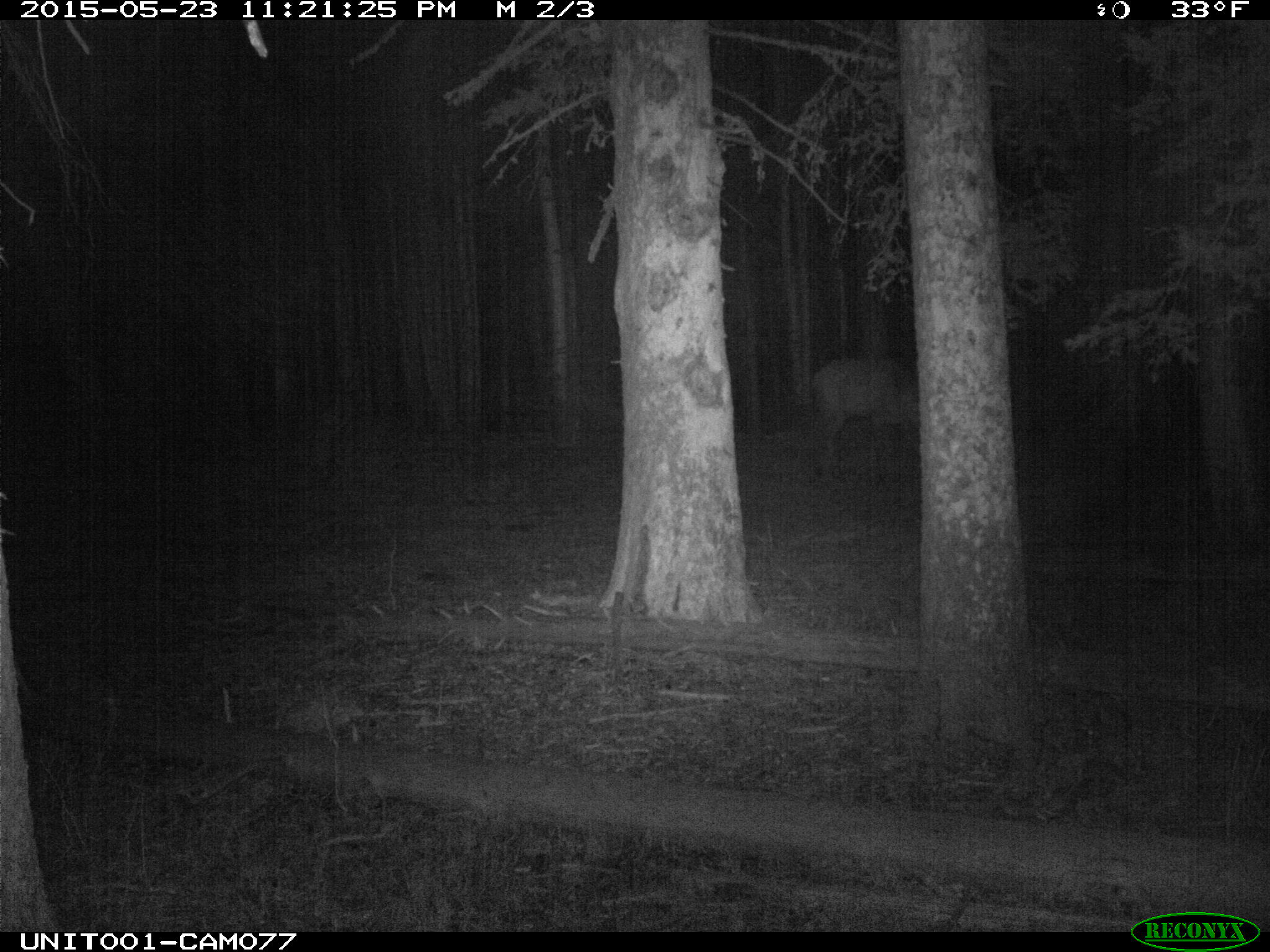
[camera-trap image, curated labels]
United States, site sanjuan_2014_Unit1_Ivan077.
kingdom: Animalia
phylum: Chordata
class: Mammalia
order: Artiodactyla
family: Cervidae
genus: Cervus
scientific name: Cervus elaphus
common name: red deer